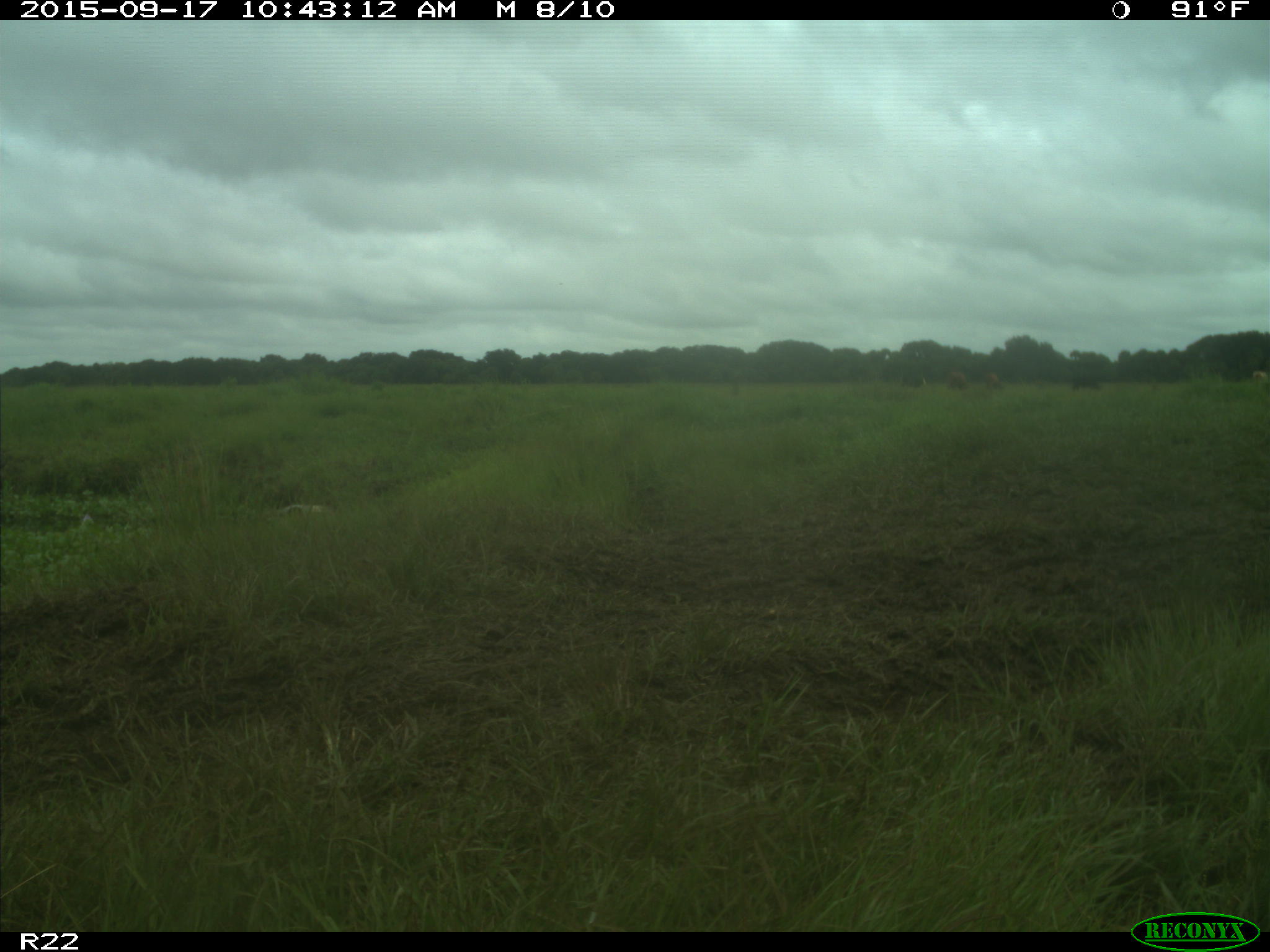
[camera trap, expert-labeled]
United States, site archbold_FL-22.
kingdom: Animalia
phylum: Chordata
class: Mammalia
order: Artiodactyla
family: Bovidae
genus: Bos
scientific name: Bos taurus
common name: domestic cow